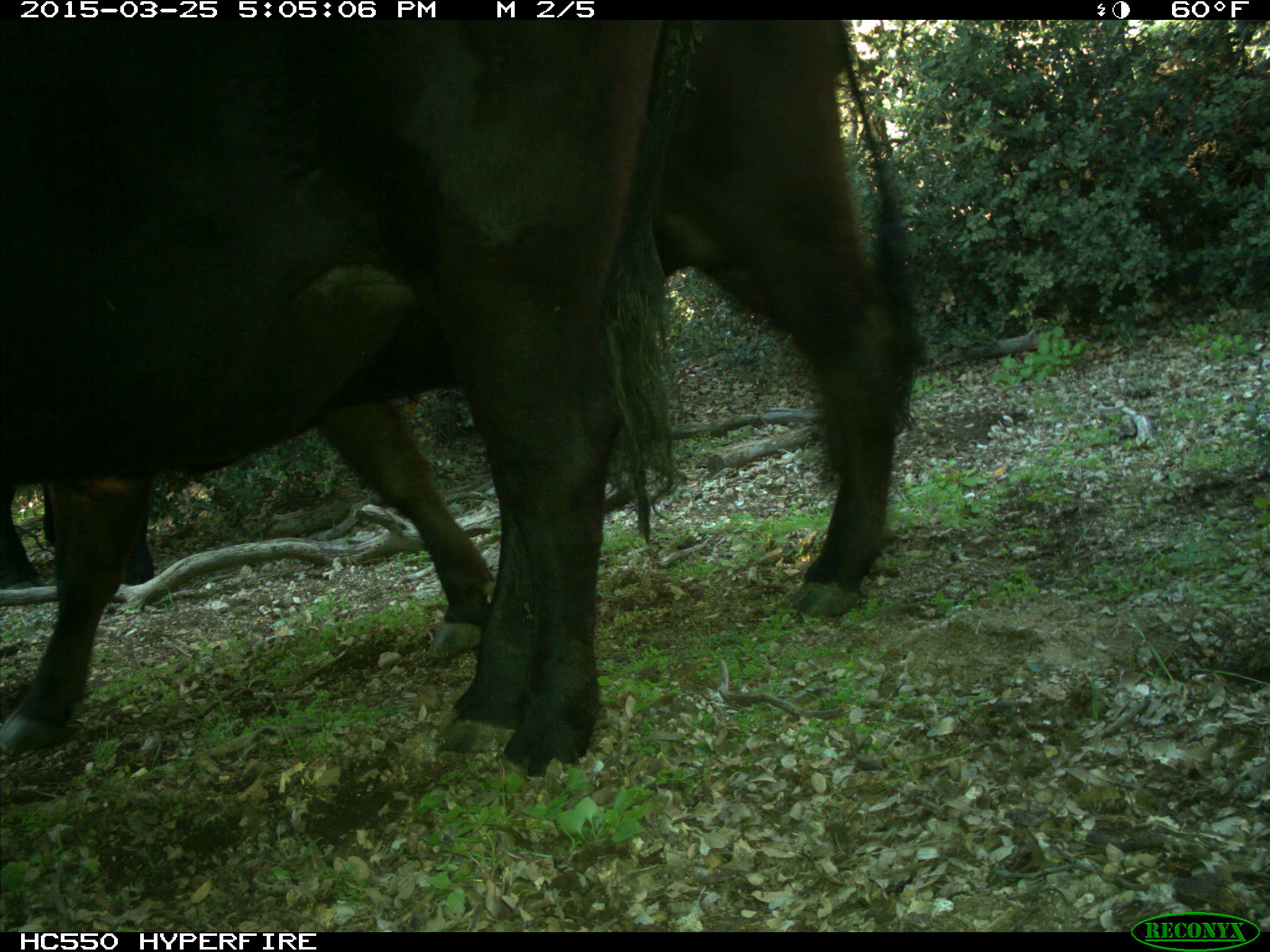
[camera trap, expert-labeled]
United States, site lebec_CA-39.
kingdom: Animalia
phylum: Chordata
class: Mammalia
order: Artiodactyla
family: Bovidae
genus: Bos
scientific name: Bos taurus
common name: domestic cow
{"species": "Bos taurus (domestic cow)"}